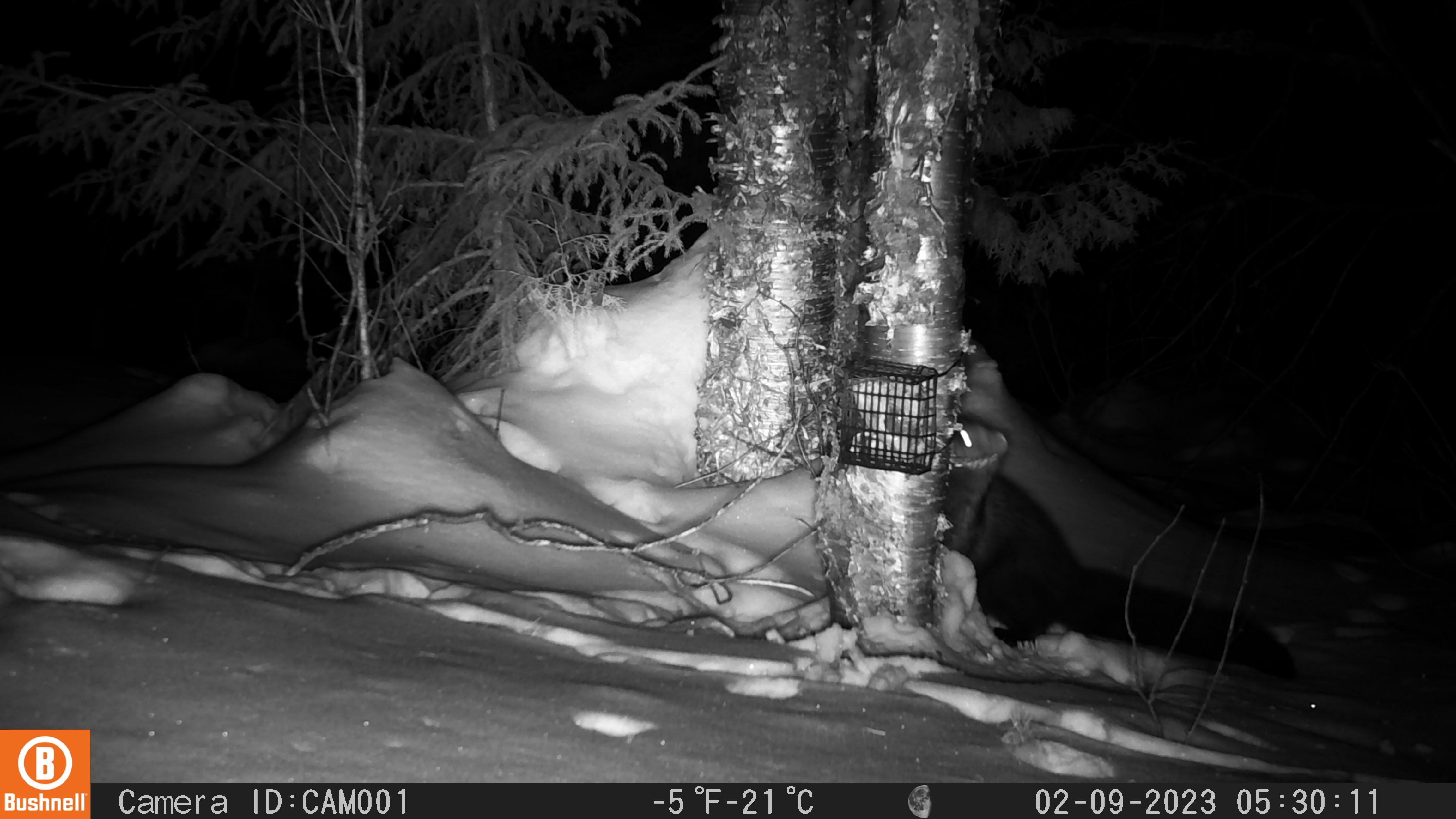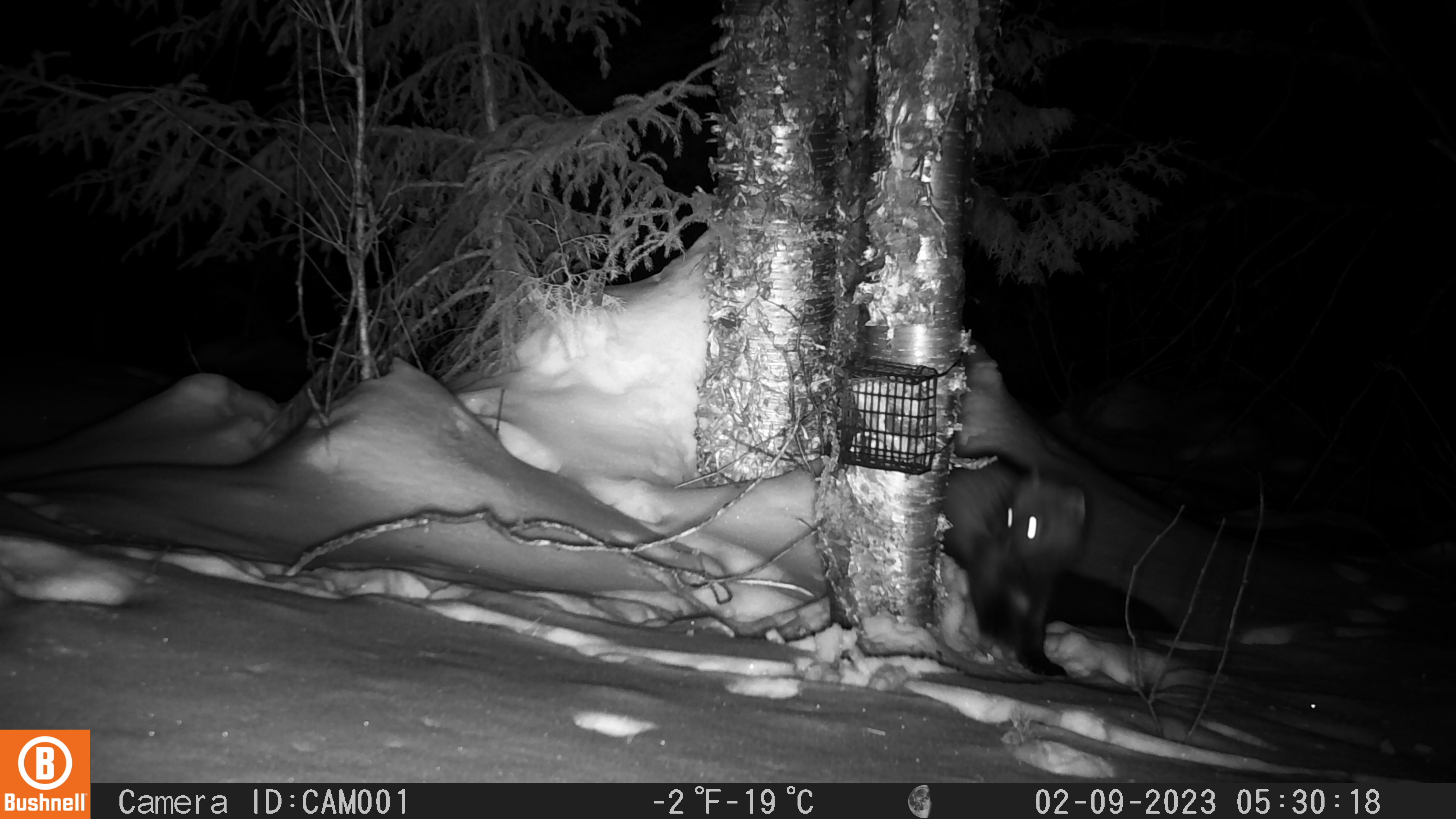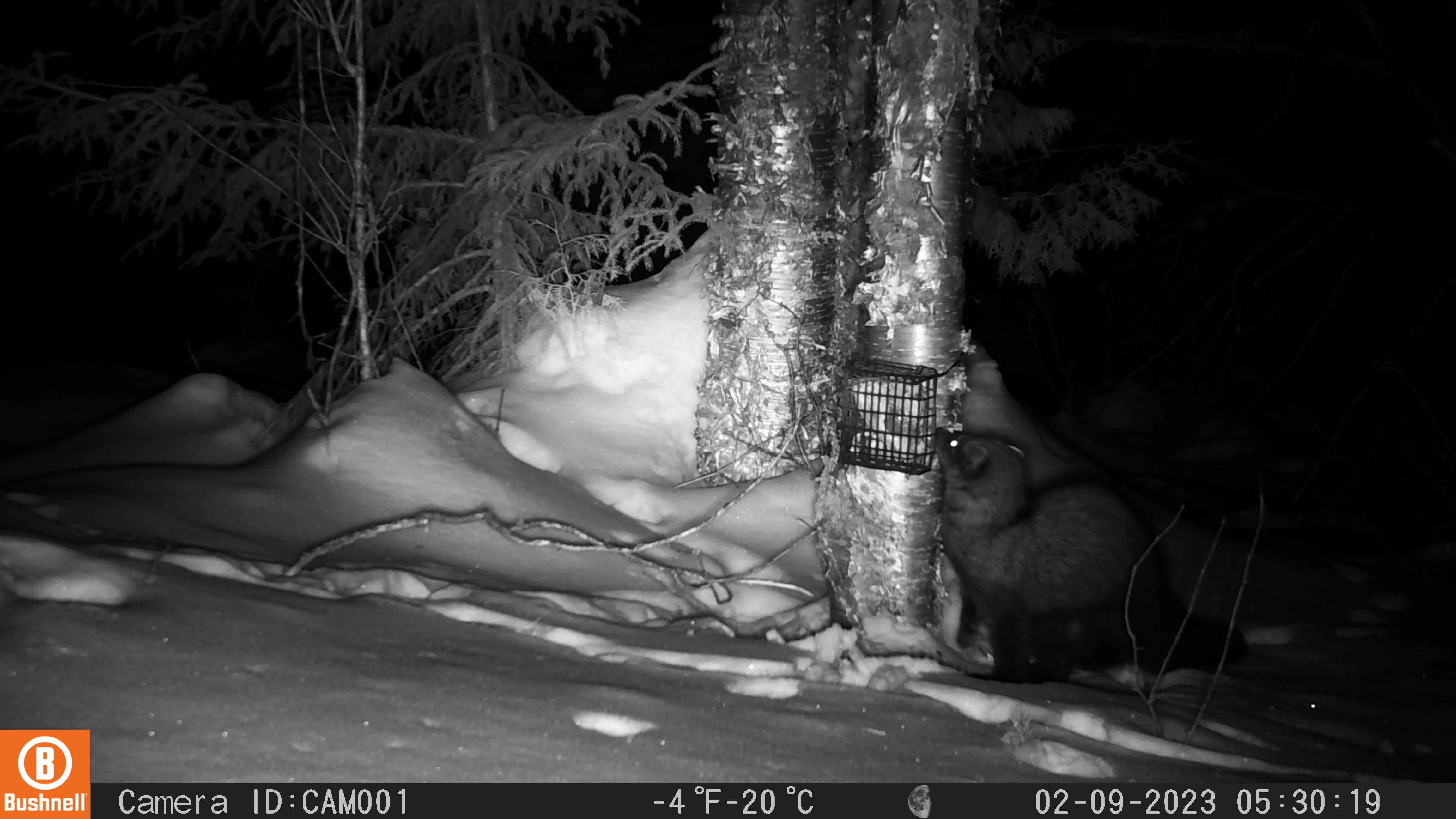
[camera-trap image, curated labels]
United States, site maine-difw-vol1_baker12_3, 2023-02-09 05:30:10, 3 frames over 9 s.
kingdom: Animalia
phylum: Chordata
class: Mammalia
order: Carnivora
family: Mustelidae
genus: Pekania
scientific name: Pekania pennanti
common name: fisher